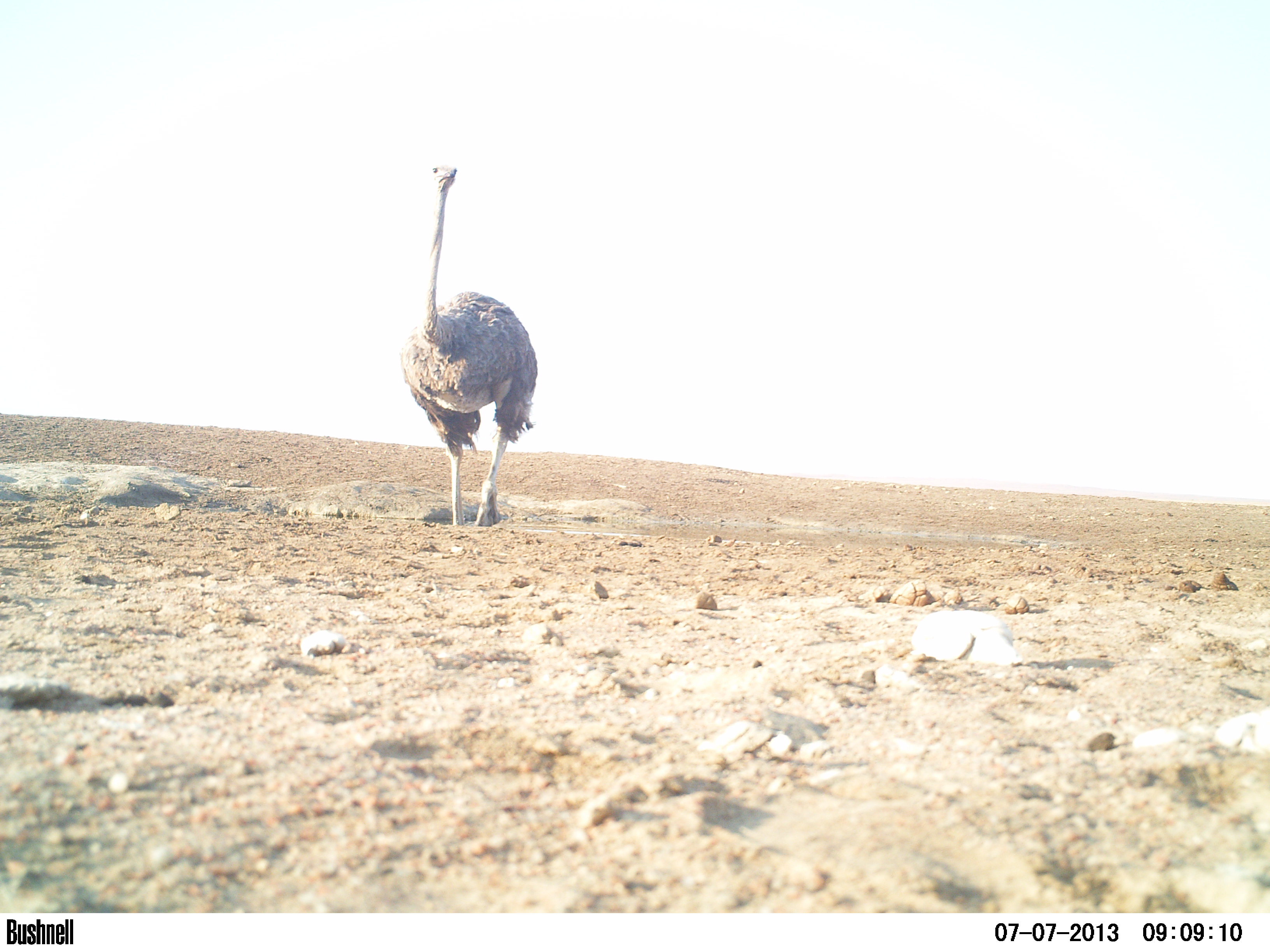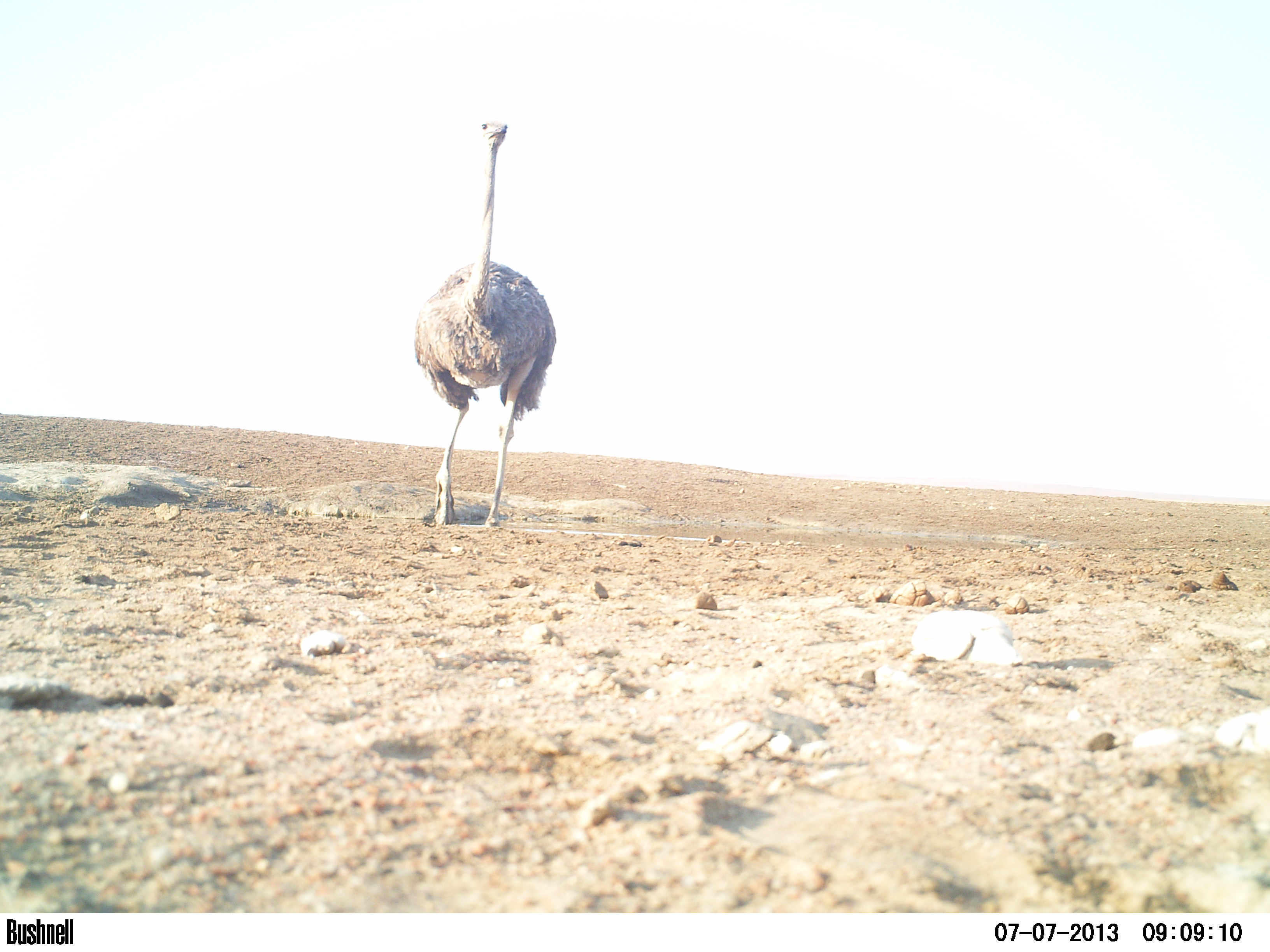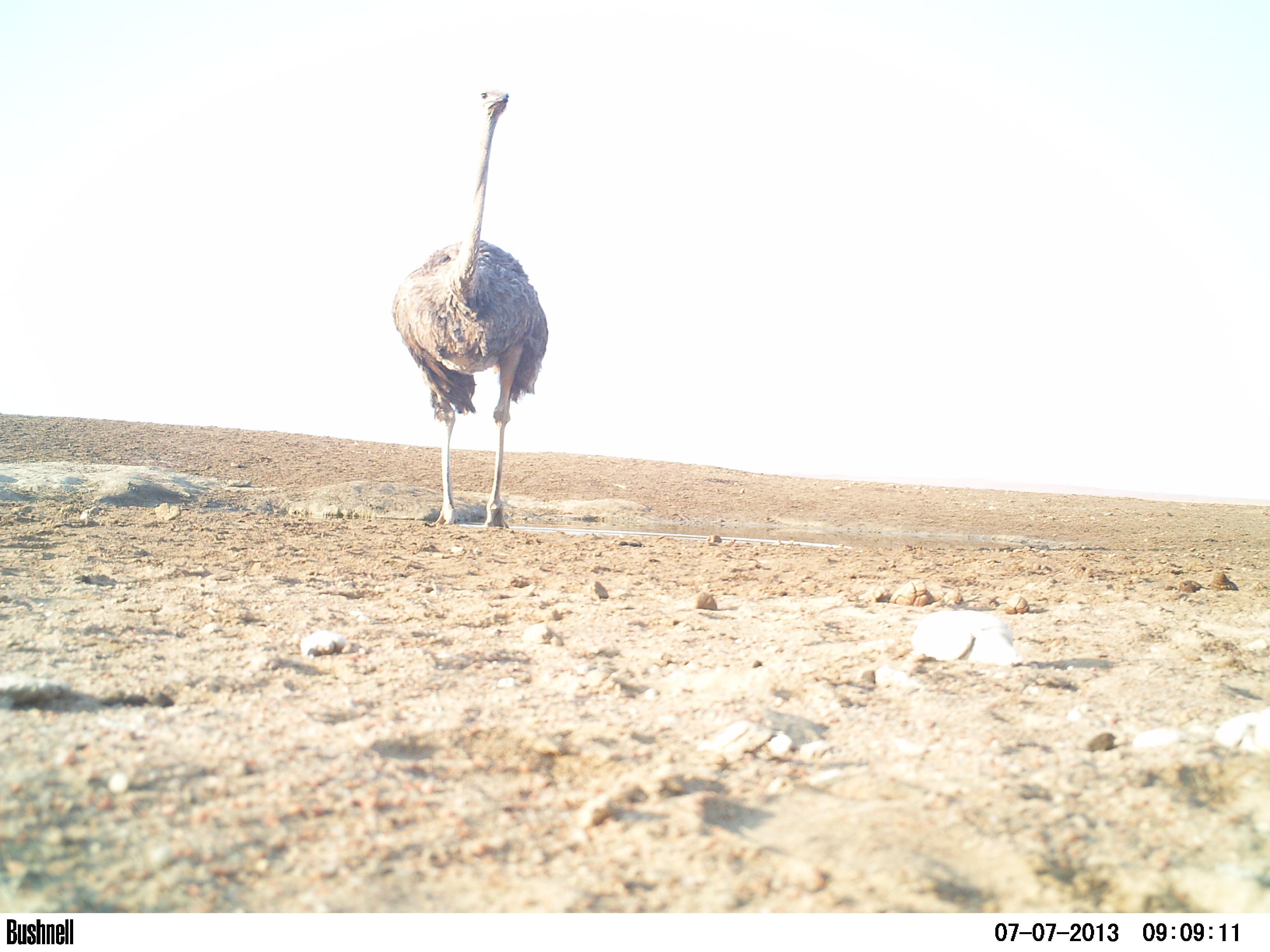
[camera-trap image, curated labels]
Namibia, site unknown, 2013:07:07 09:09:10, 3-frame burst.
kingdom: Animalia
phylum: Chordata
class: Aves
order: Struthioniformes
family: Struthionidae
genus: Struthio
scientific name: Struthio camelus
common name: common ostrich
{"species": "Struthio camelus (common ostrich)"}